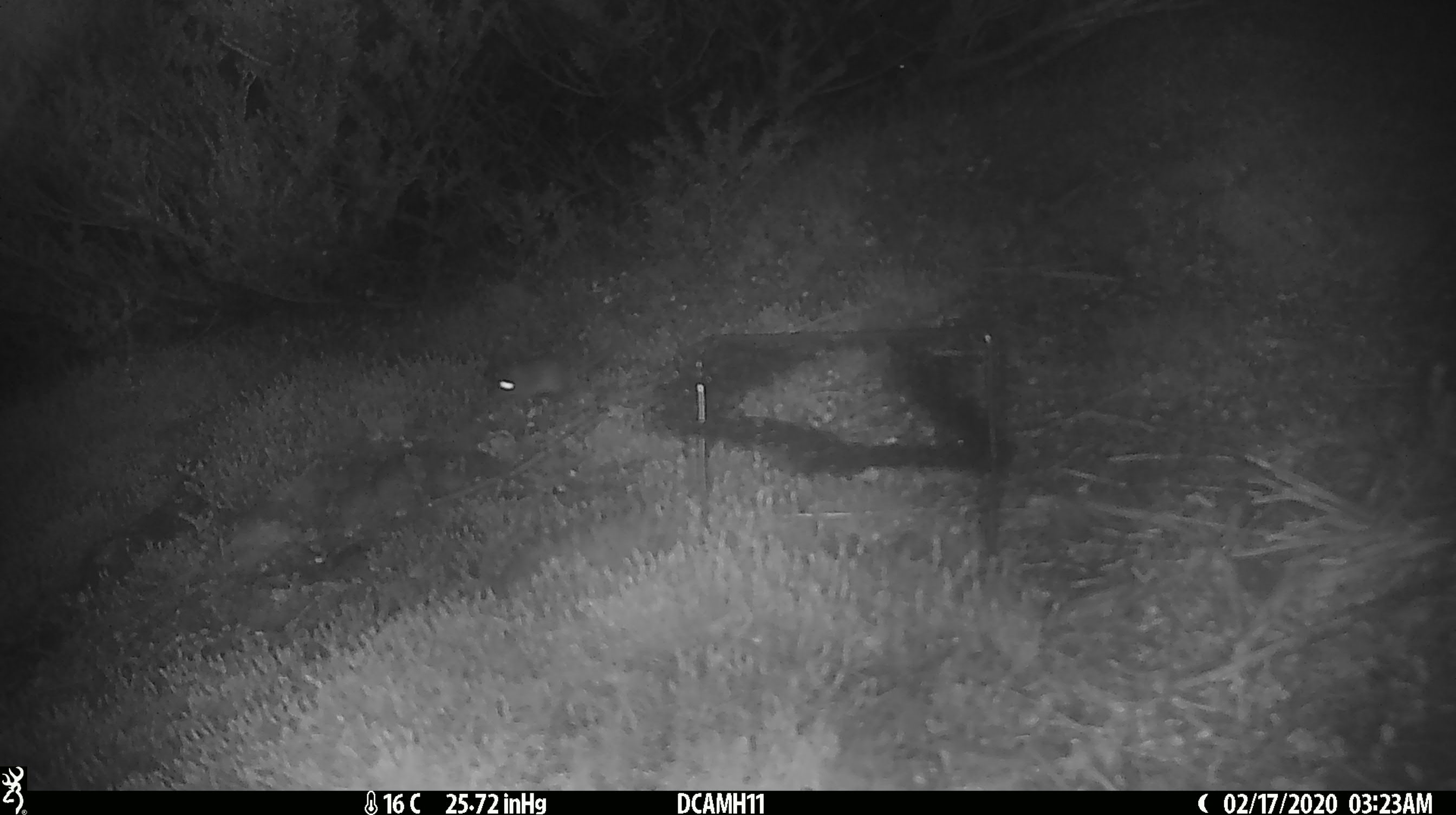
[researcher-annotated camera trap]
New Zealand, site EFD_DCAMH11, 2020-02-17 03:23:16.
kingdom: Animalia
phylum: Chordata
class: Mammalia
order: Rodentia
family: Muridae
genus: Mus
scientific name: Mus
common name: mouse